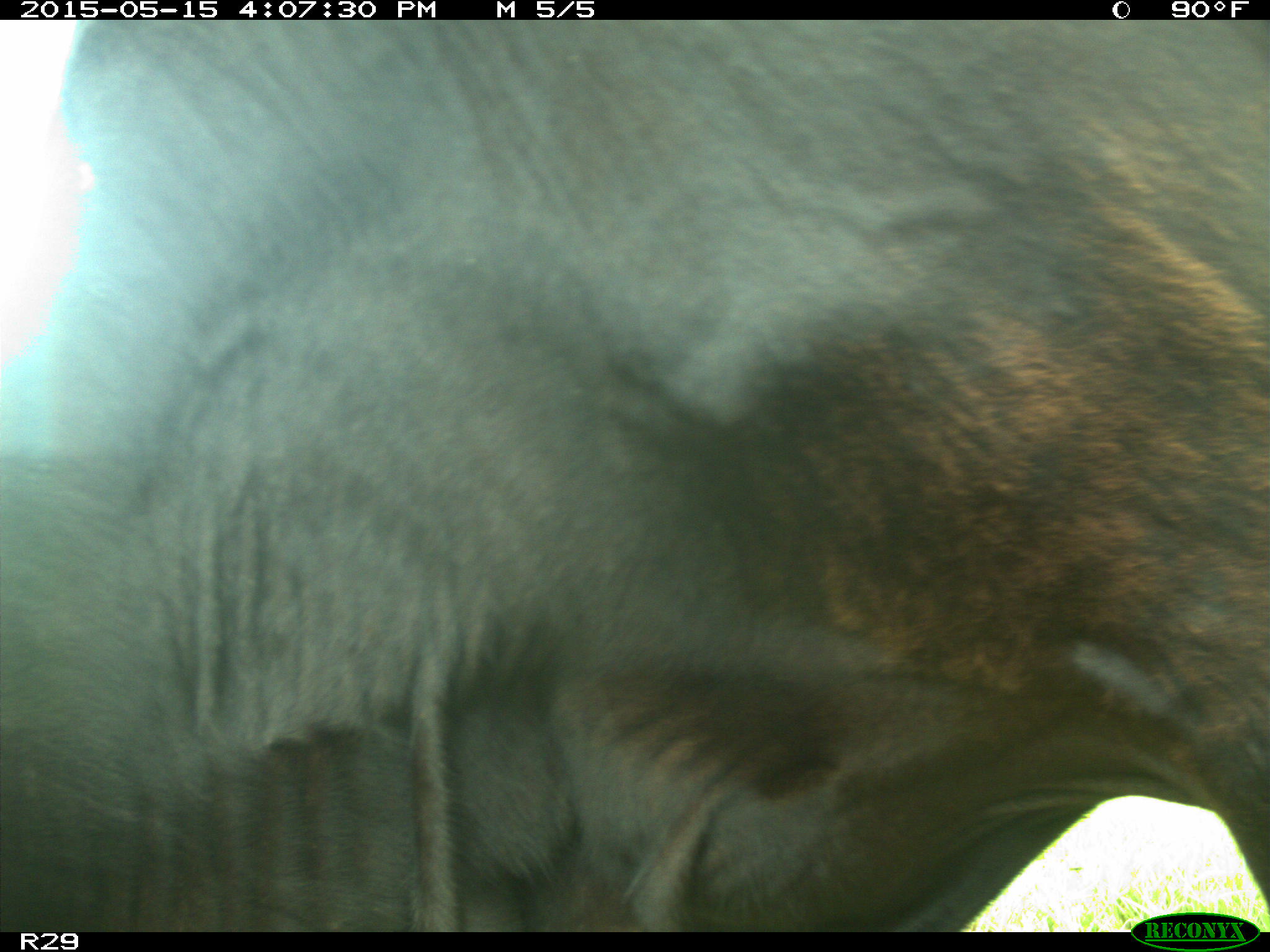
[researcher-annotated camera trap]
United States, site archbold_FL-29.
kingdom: Animalia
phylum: Chordata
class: Mammalia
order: Artiodactyla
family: Bovidae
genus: Bos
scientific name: Bos taurus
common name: domestic cow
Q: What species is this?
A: Bos taurus (domestic cow).